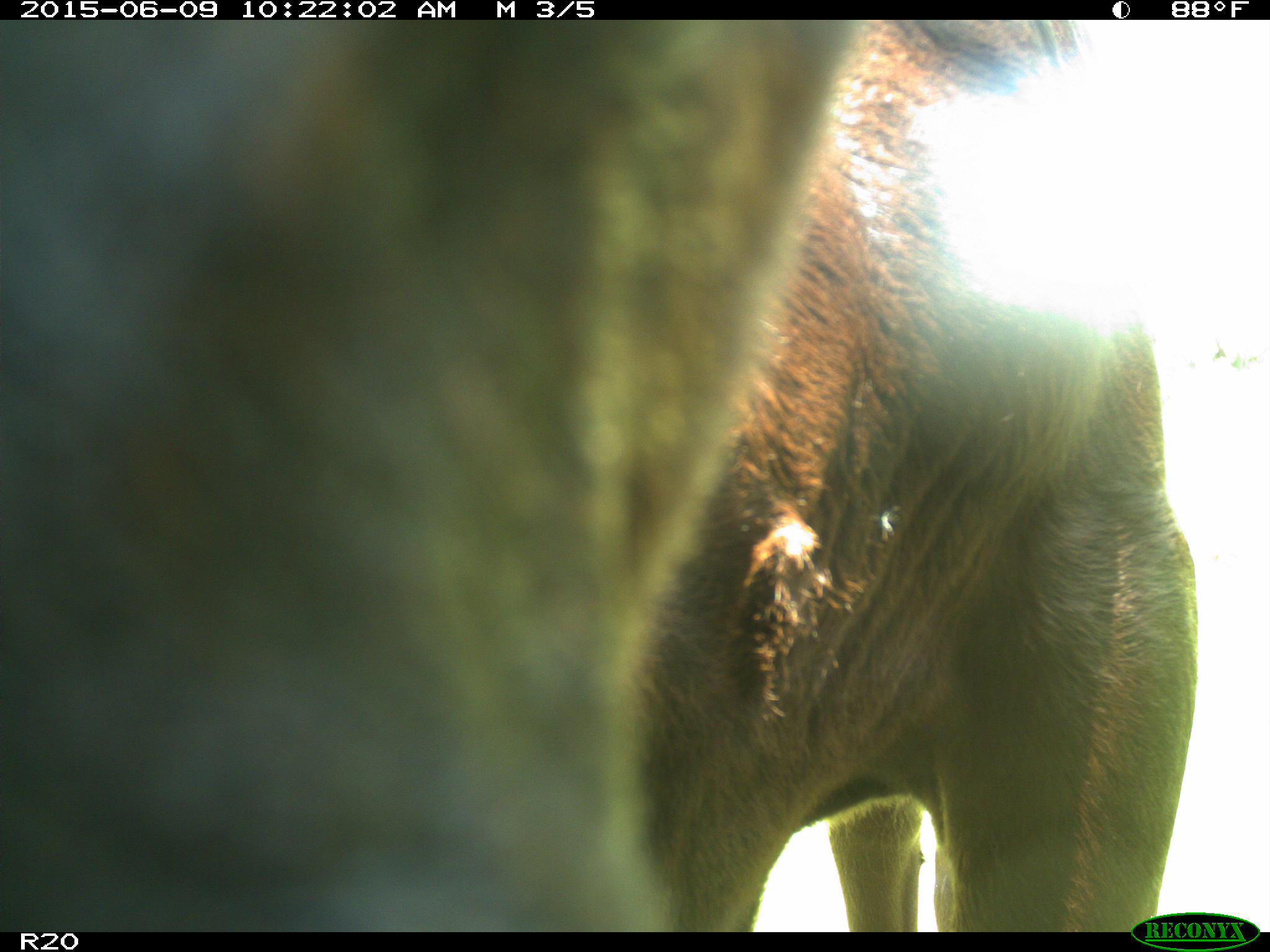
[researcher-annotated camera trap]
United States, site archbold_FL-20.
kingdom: Animalia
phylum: Chordata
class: Mammalia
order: Artiodactyla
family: Bovidae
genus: Bos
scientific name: Bos taurus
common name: domestic cow